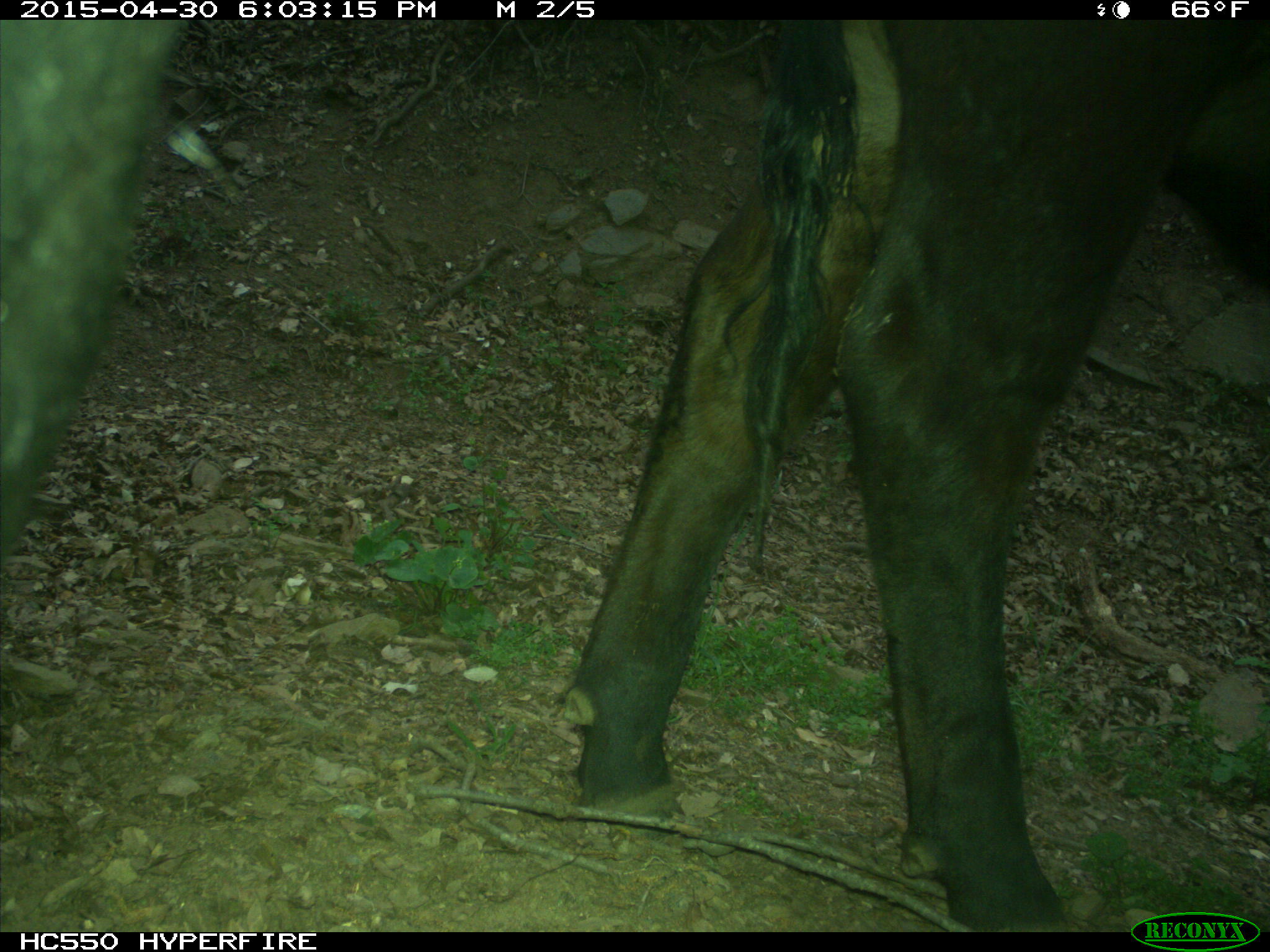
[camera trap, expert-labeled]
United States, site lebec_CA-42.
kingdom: Animalia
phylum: Chordata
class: Mammalia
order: Artiodactyla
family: Bovidae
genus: Bos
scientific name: Bos taurus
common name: domestic cow